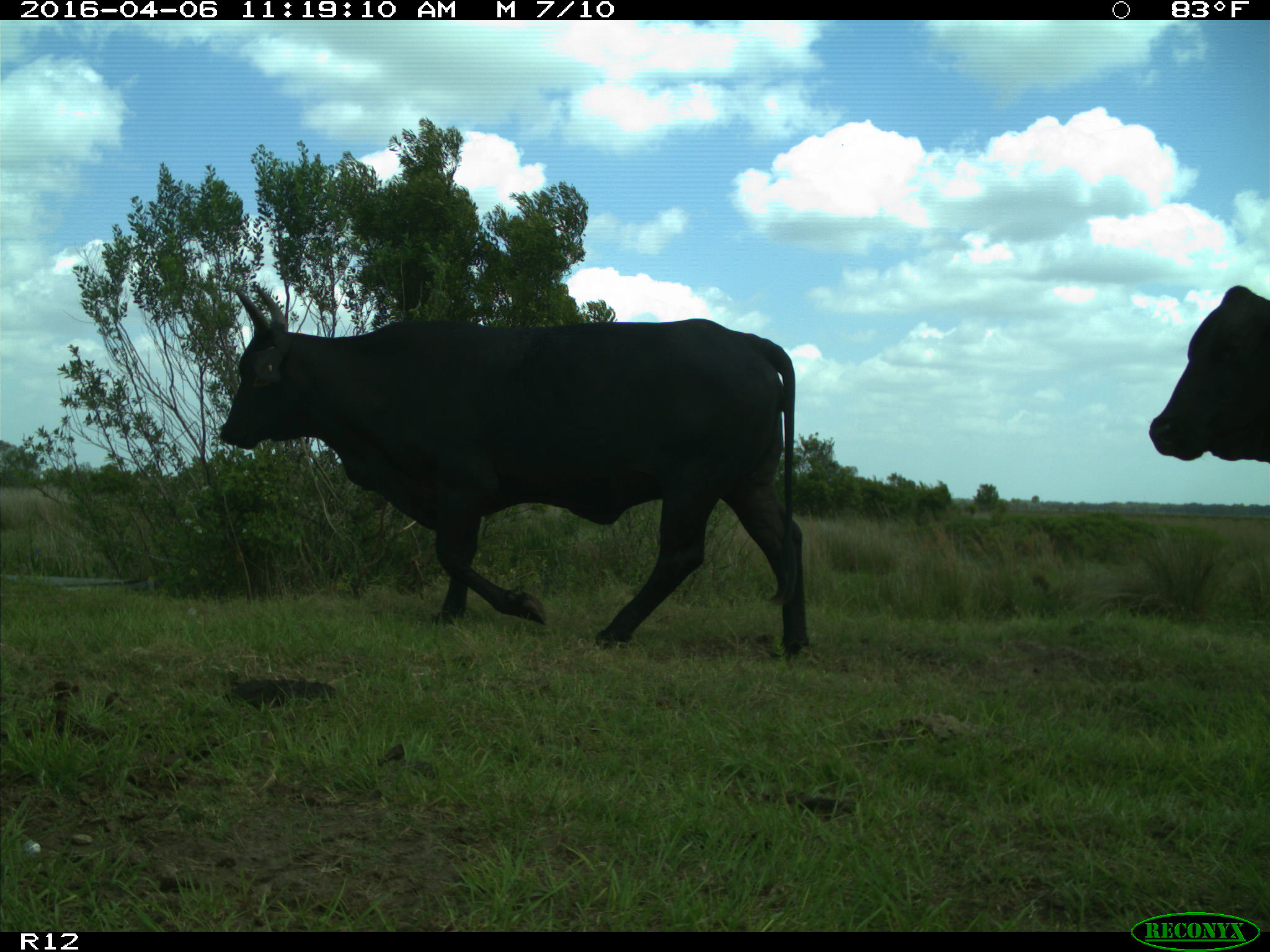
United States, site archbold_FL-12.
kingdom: Animalia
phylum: Chordata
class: Mammalia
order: Artiodactyla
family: Bovidae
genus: Bos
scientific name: Bos taurus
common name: domestic cow